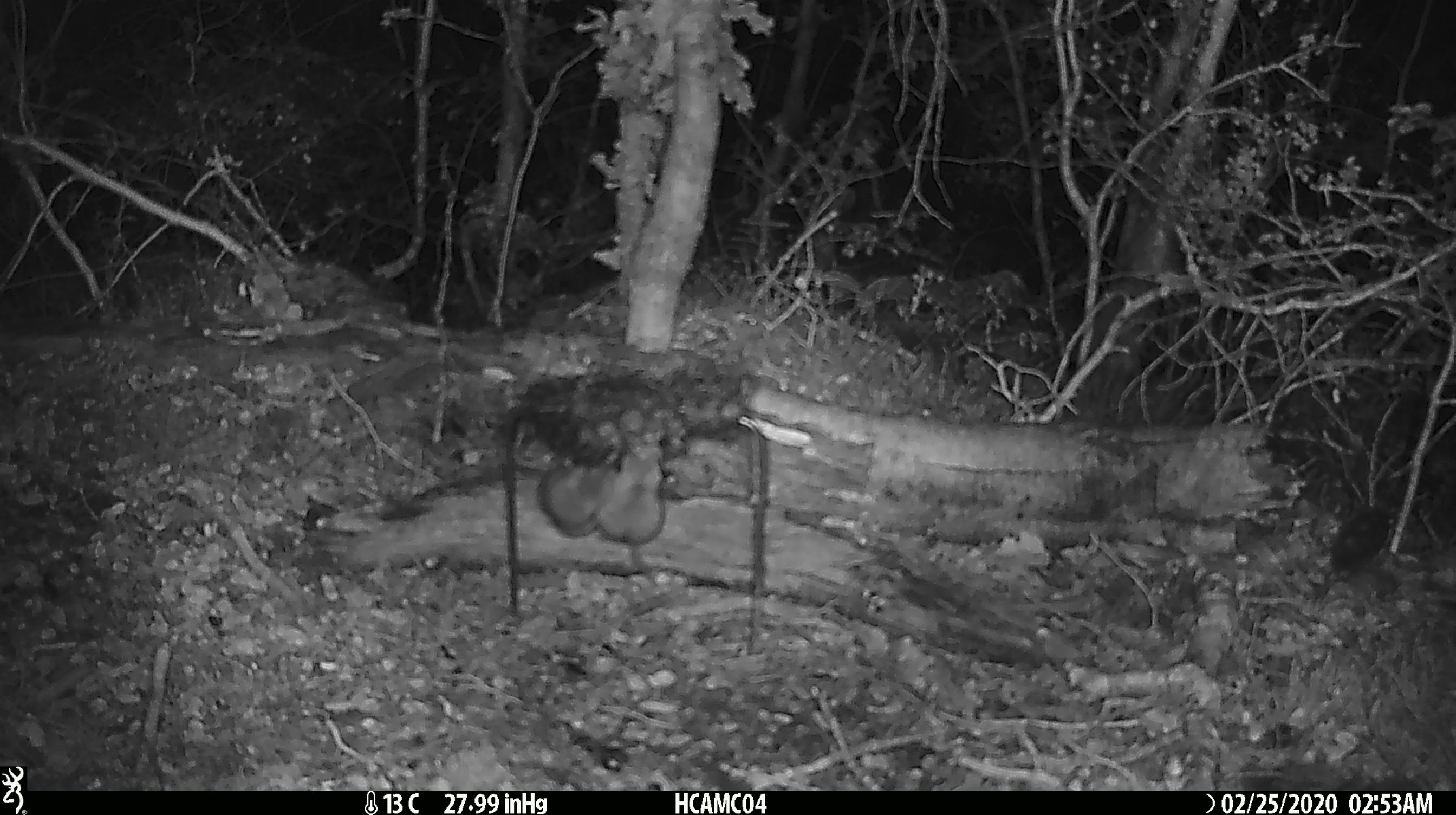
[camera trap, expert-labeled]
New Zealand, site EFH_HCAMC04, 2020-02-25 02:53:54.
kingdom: Animalia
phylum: Chordata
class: Mammalia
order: Rodentia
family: Muridae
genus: Mus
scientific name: Mus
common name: mouse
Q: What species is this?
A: Mouse (Mus).